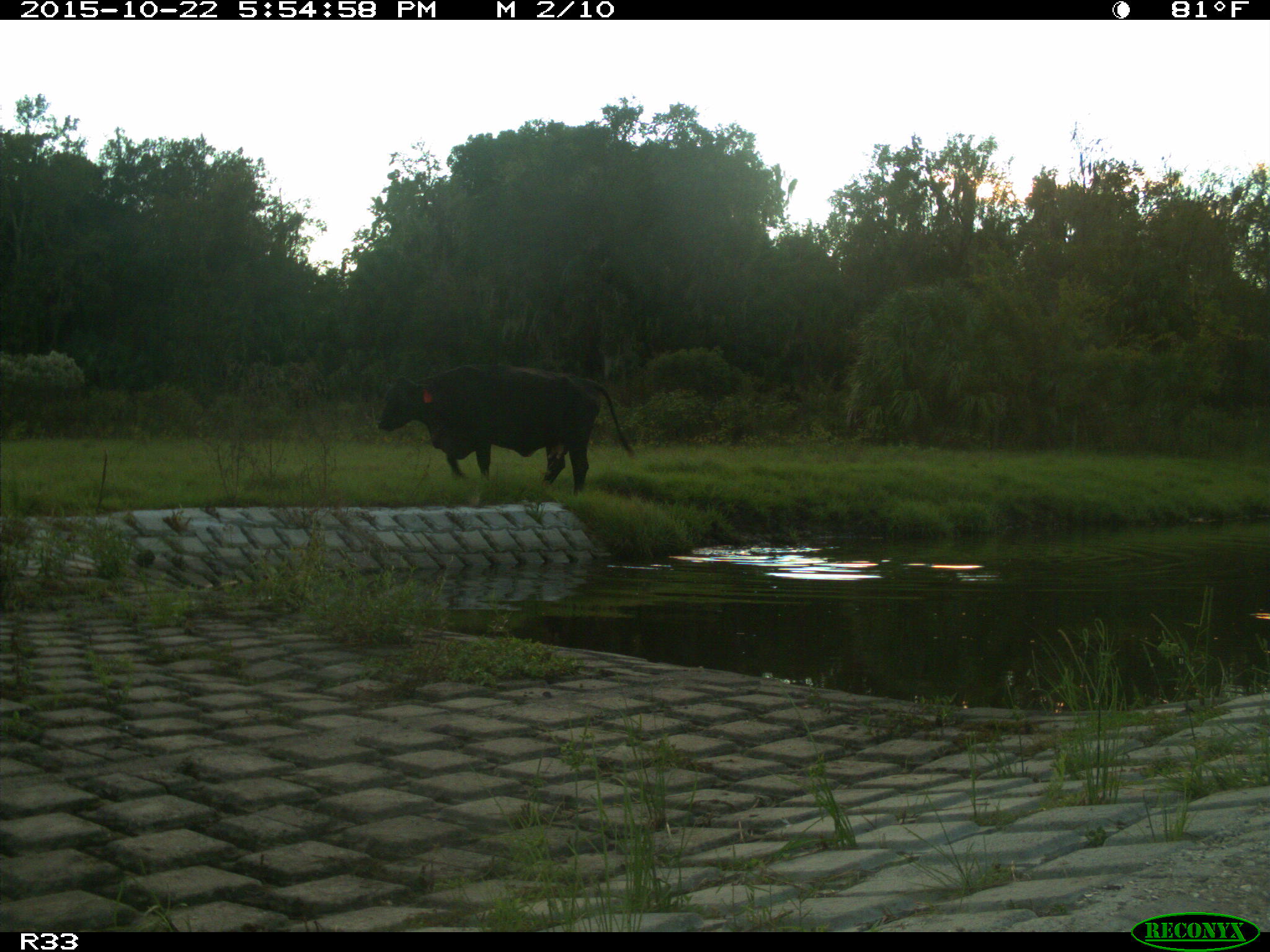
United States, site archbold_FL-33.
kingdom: Animalia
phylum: Chordata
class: Mammalia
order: Artiodactyla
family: Bovidae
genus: Bos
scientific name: Bos taurus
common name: domestic cow